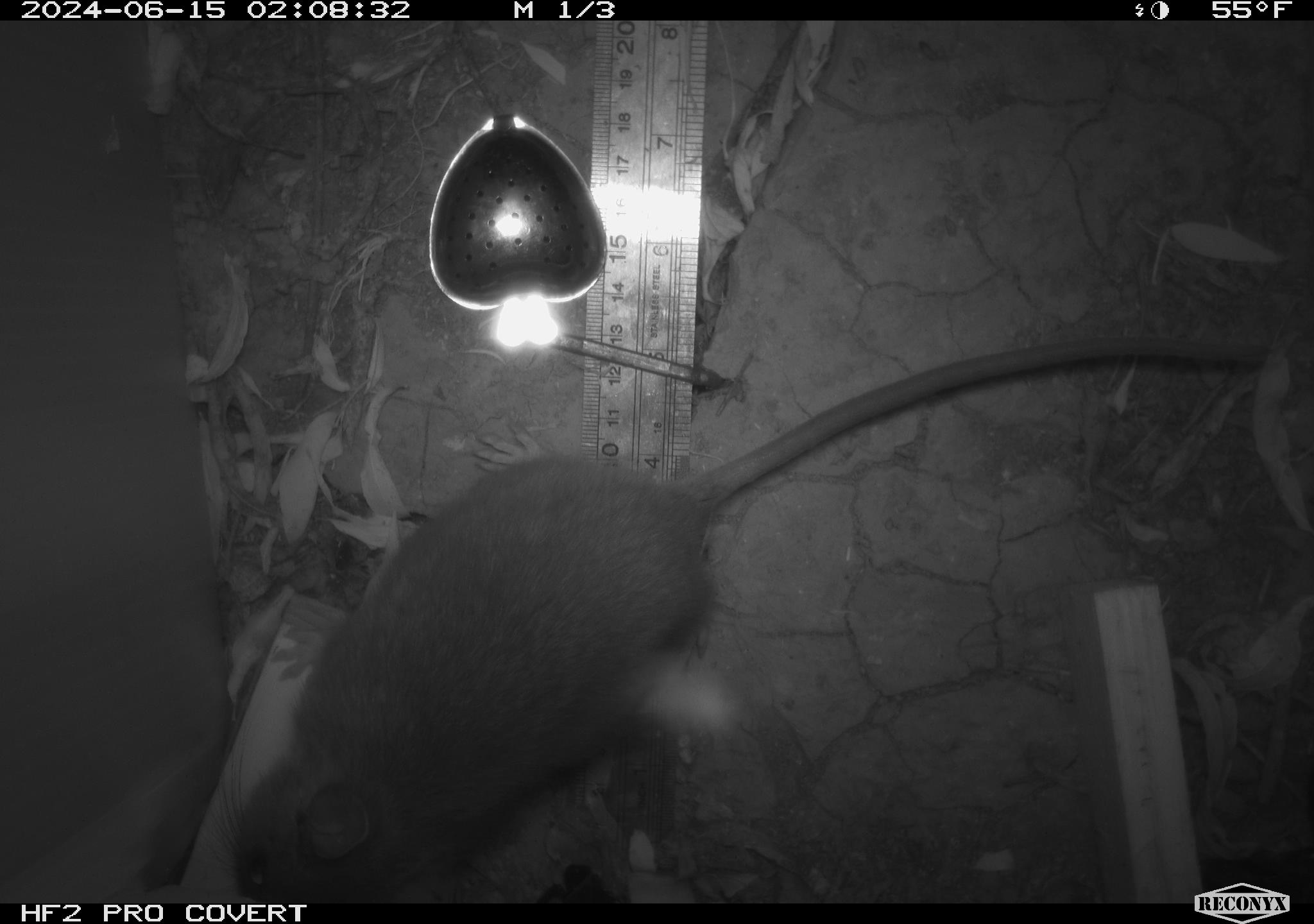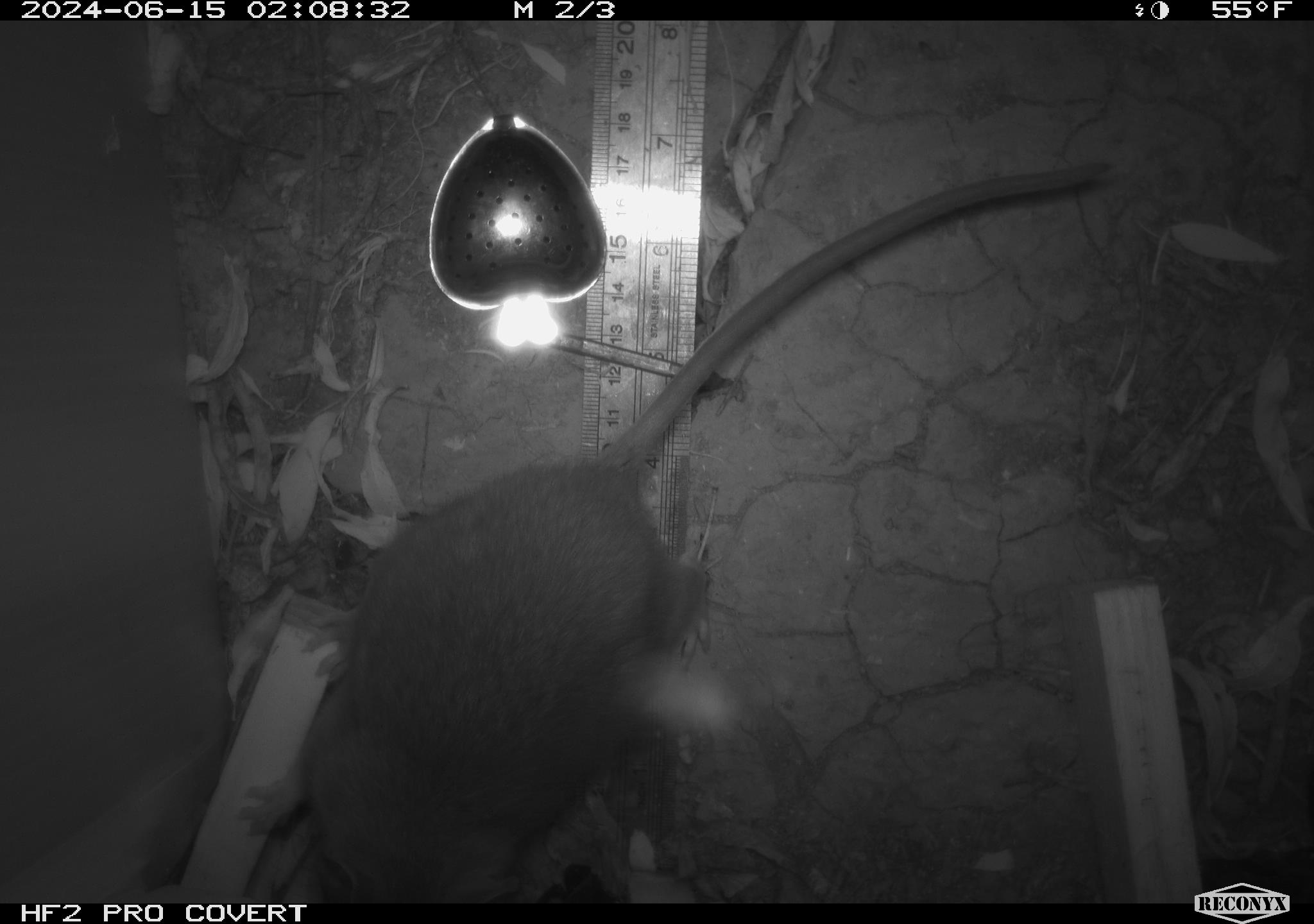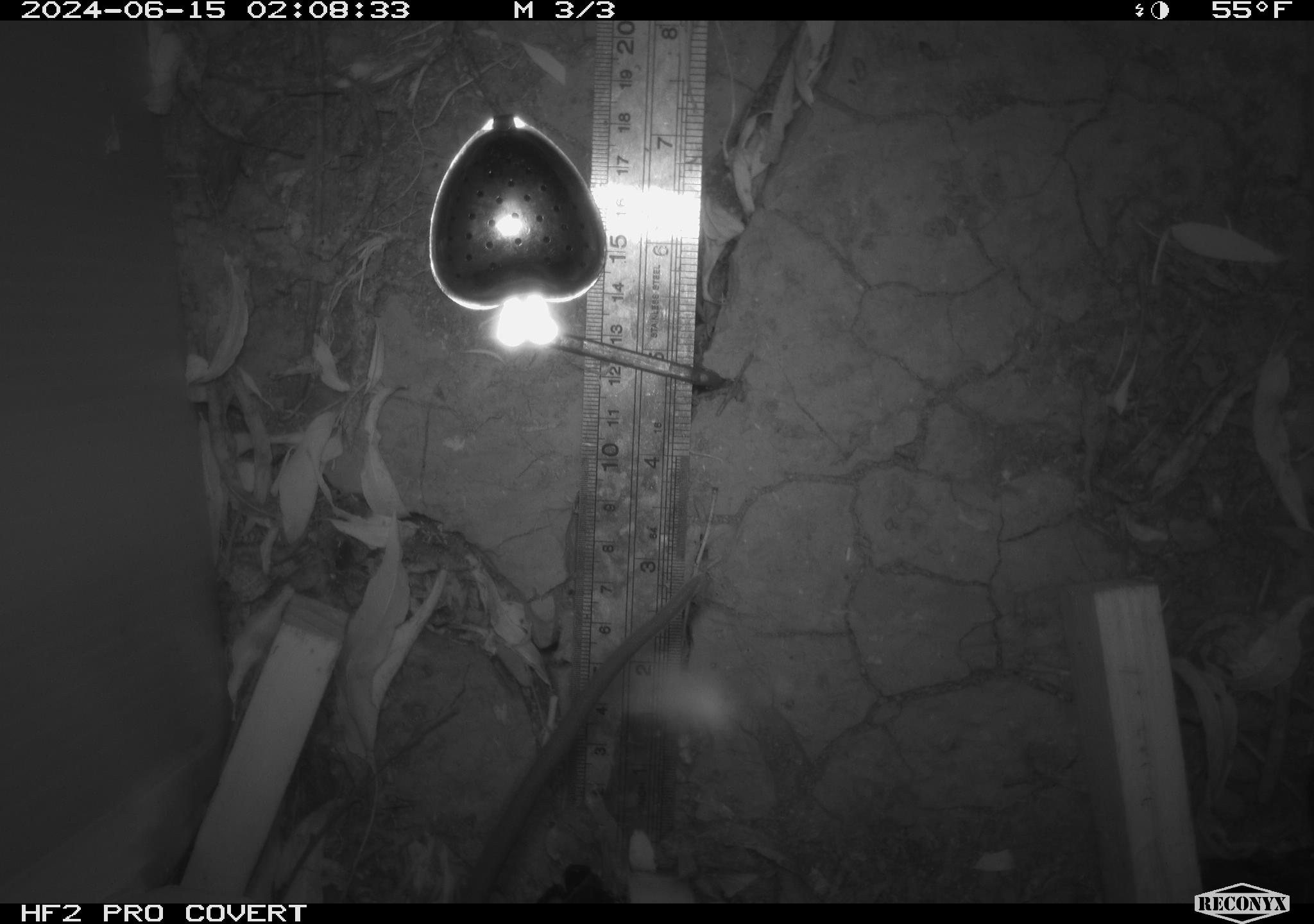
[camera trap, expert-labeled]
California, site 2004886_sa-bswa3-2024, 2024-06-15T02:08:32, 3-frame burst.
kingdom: Animalia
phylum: Chordata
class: Mammalia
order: Rodentia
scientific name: Rodentia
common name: woodrat or rat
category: woodrat or rat species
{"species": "woodrat or rat species (woodrat or rat) (Rodentia)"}